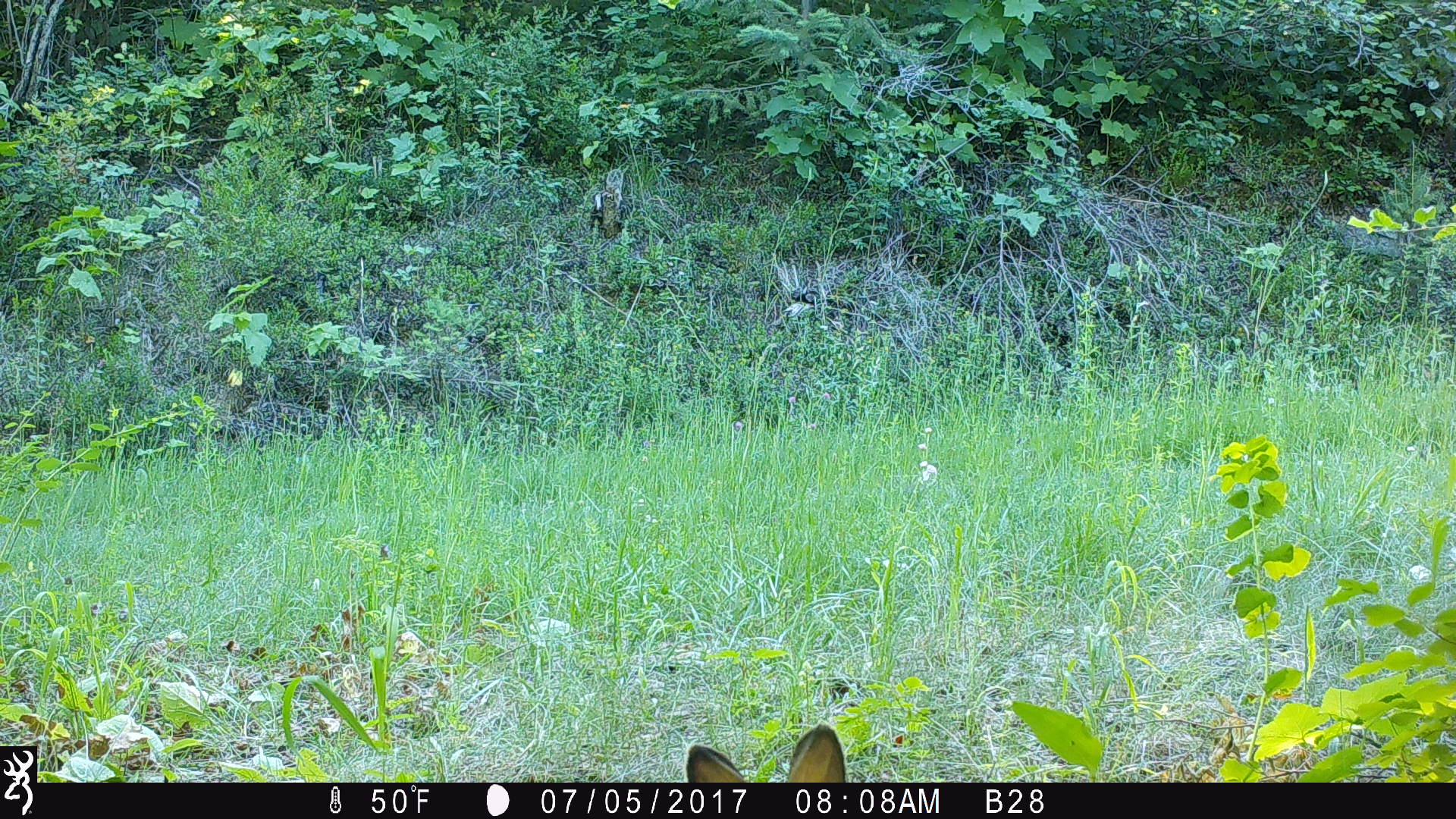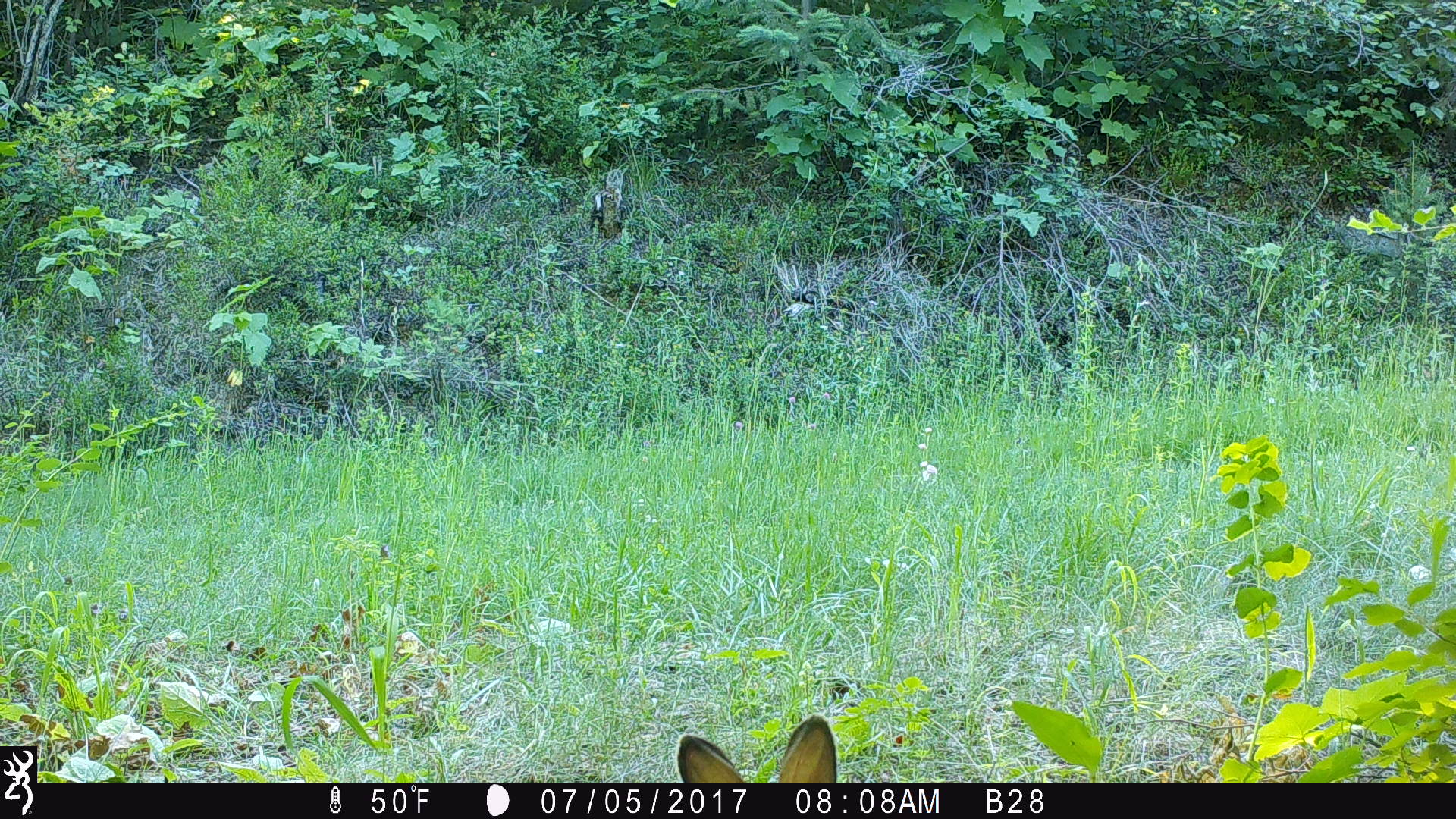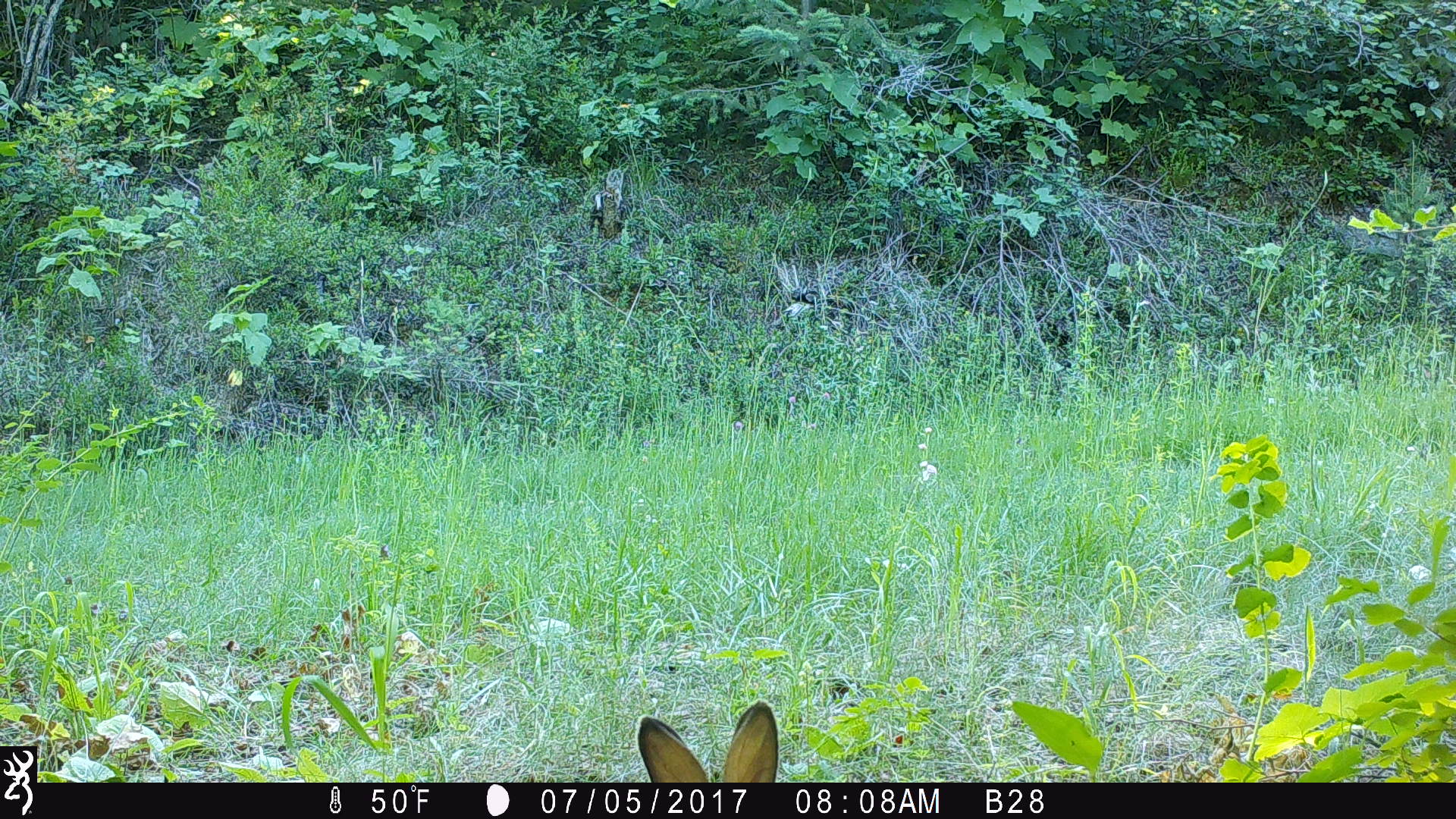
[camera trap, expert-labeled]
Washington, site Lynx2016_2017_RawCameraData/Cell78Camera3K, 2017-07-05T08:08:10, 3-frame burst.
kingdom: Animalia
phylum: Chordata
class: Mammalia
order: Lagomorpha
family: Leporidae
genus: Lepus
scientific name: Lepus americanus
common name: snowshoe hare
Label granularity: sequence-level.